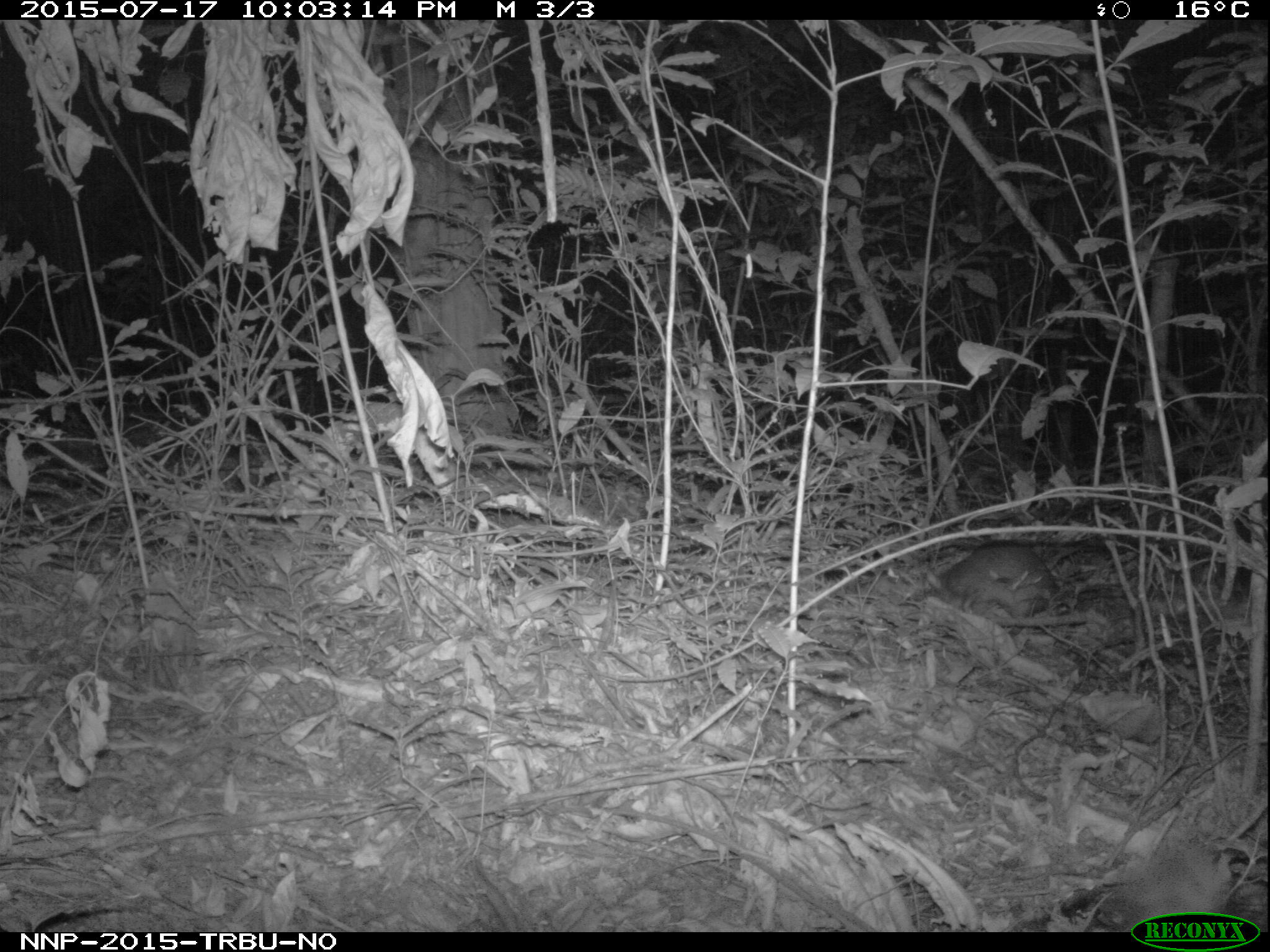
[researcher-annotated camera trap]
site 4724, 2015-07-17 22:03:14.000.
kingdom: Animalia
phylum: Chordata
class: Mammalia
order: Rodentia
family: Nesomyidae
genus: Cricetomys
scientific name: Cricetomys gambianus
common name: african giant pouched rat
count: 1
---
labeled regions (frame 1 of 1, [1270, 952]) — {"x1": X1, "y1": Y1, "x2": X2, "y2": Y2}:
cricetomys gambianus: {"x1": 916, "y1": 538, "x2": 1056, "y2": 613}